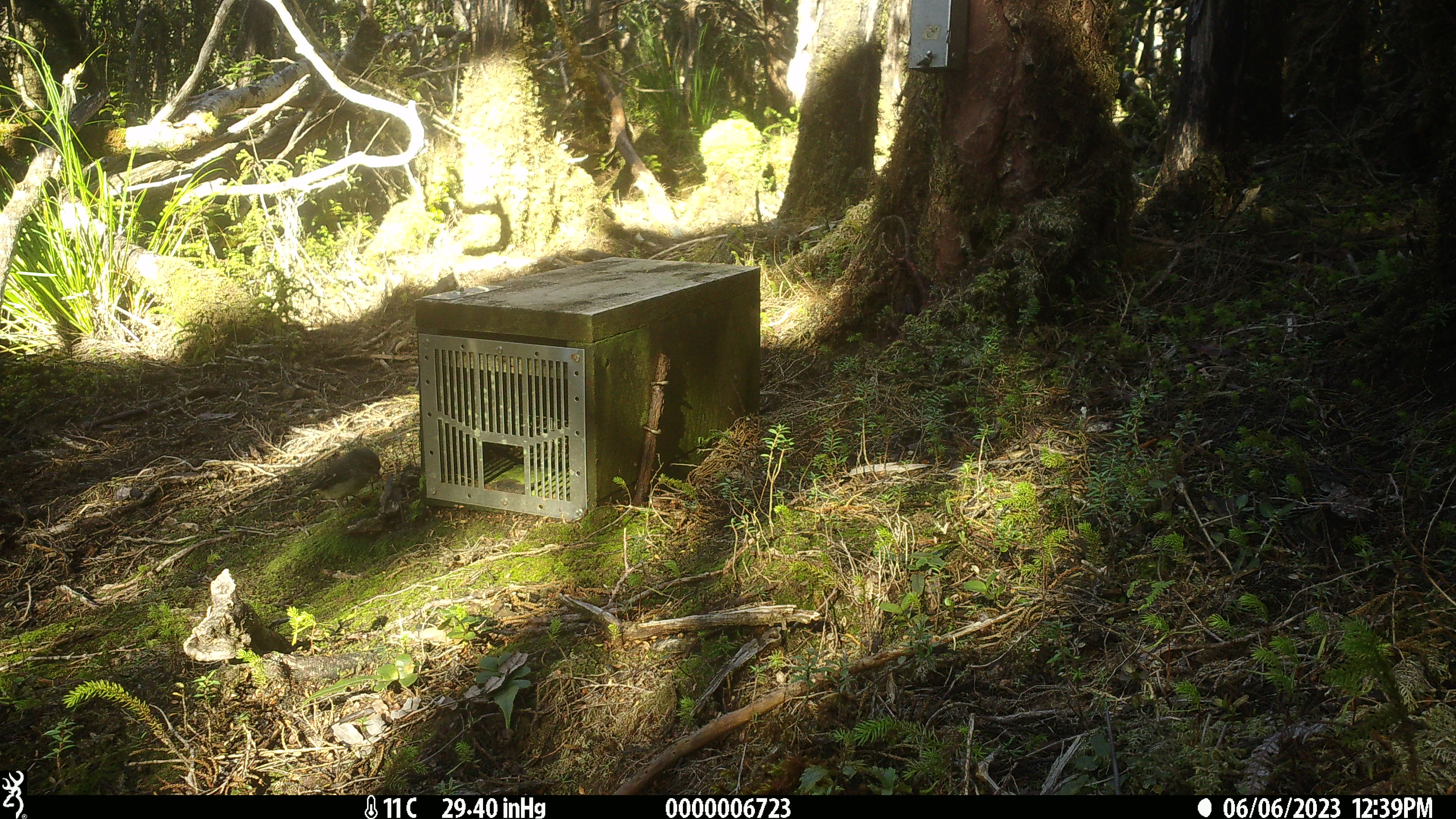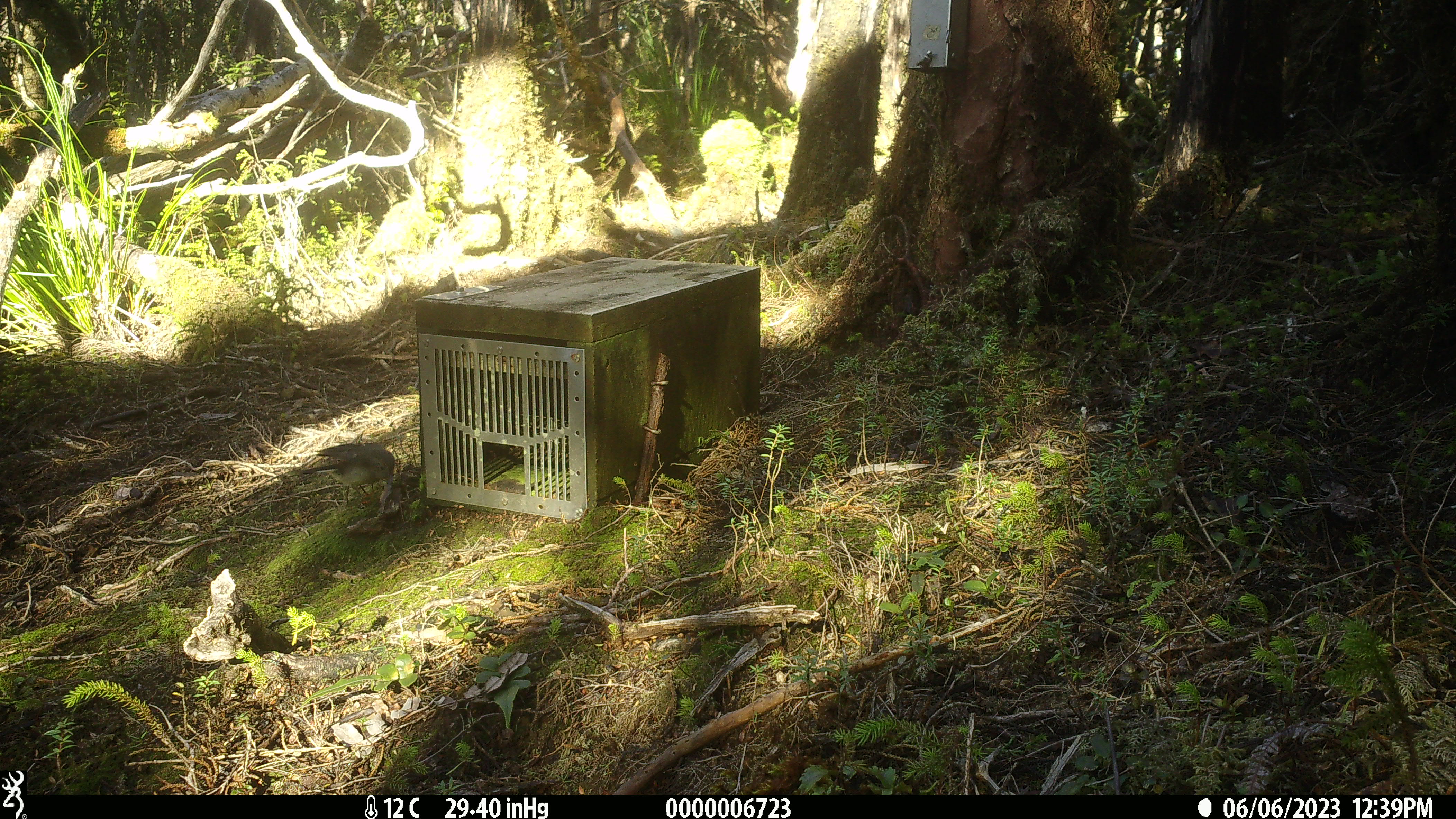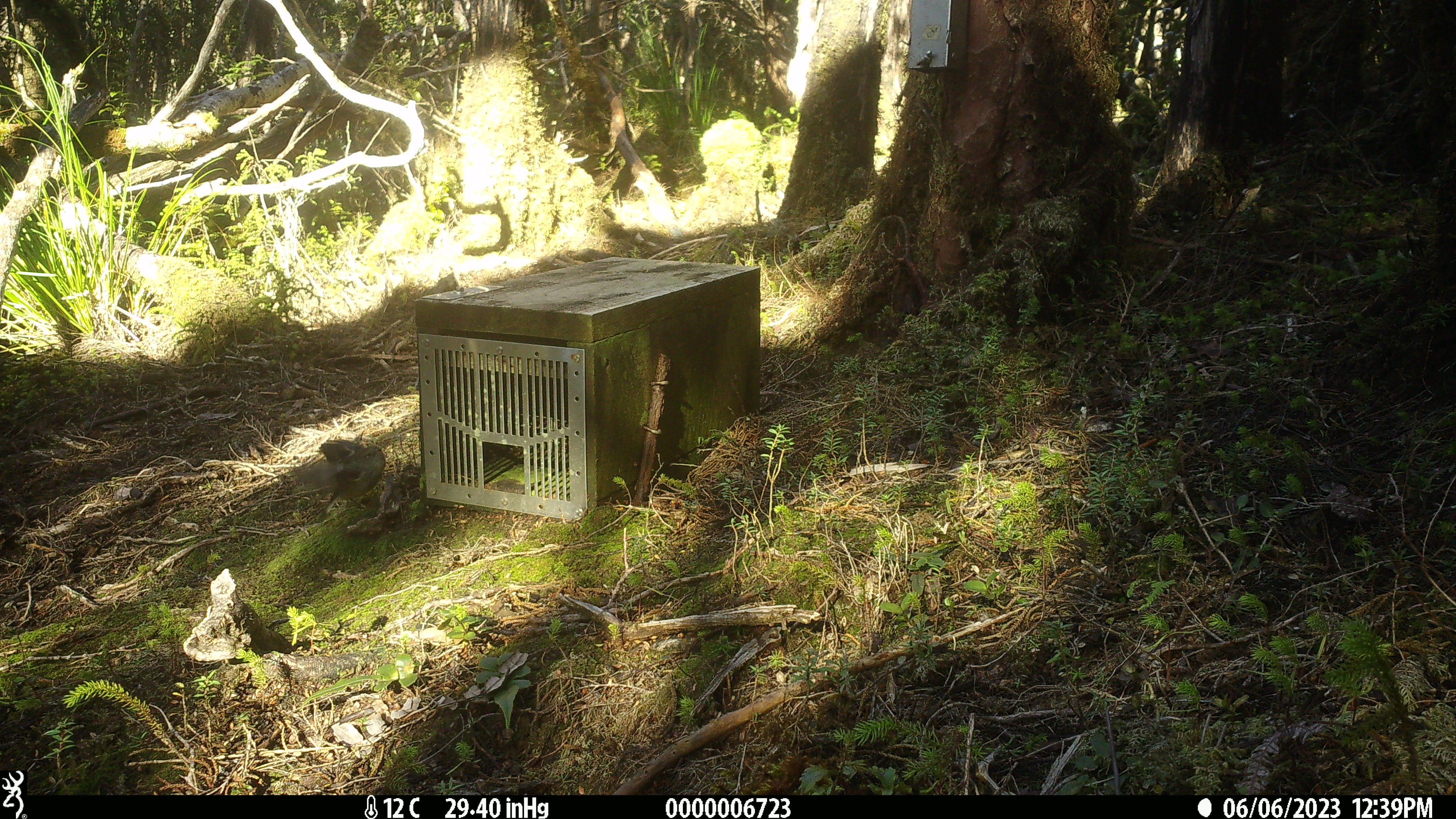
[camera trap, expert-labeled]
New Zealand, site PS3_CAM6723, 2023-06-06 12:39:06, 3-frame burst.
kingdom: Animalia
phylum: Chordata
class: Aves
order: Passeriformes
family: Petroicidae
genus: Petroica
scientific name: Petroica macrocephala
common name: tomtit